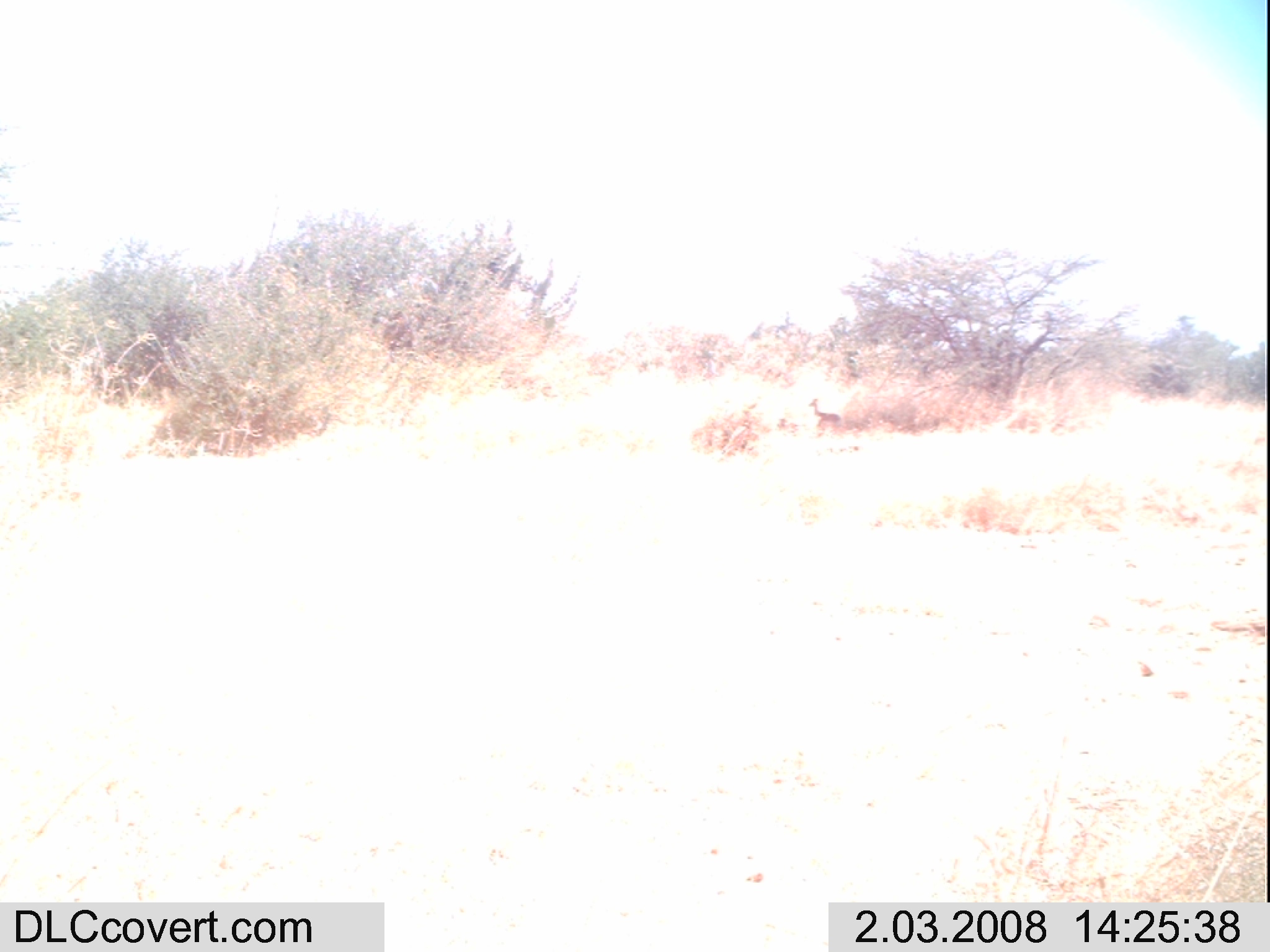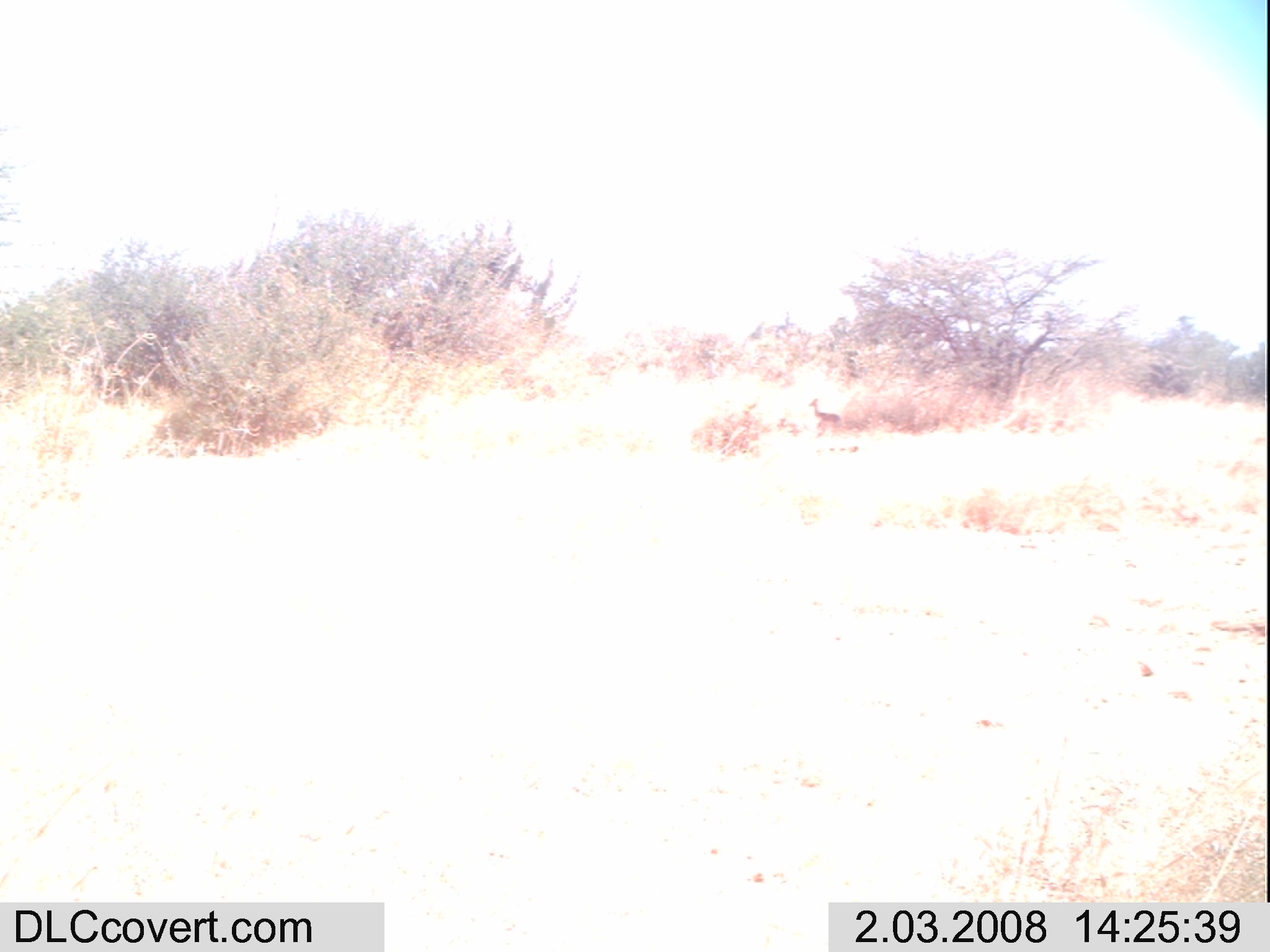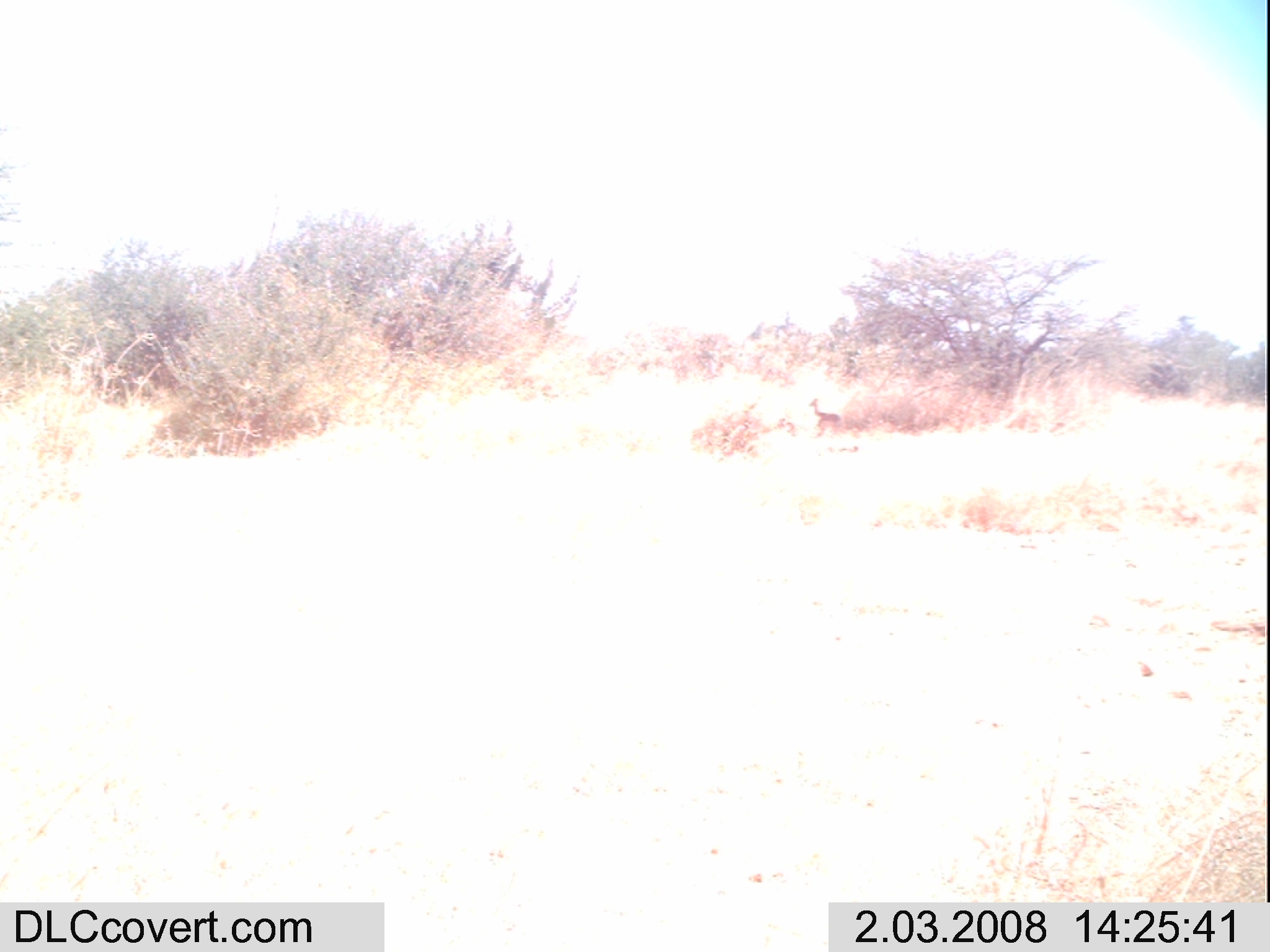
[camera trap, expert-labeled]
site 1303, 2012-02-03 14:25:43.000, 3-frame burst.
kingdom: Animalia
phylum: Chordata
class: Mammalia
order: Artiodactyla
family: Bovidae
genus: Madoqua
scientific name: Madoqua guentheri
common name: günther's dik-dik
Madoqua guentheri (günther's dik-dik), count 1.